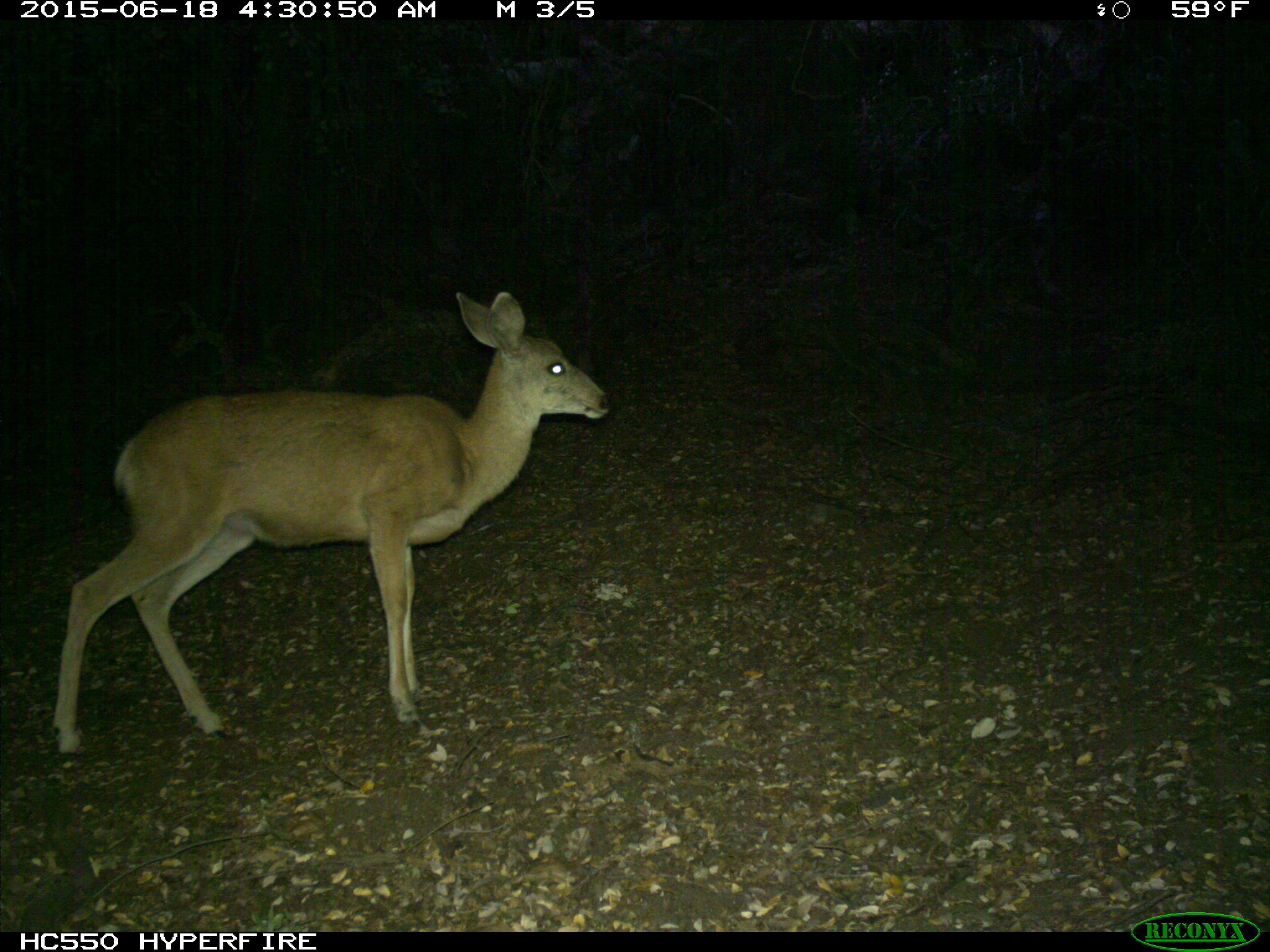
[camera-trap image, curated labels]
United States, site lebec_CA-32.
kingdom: Animalia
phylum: Chordata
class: Mammalia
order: Artiodactyla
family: Cervidae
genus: Odocoileus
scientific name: Odocoileus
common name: deer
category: unidentified deer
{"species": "unidentified deer (deer) (Odocoileus)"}